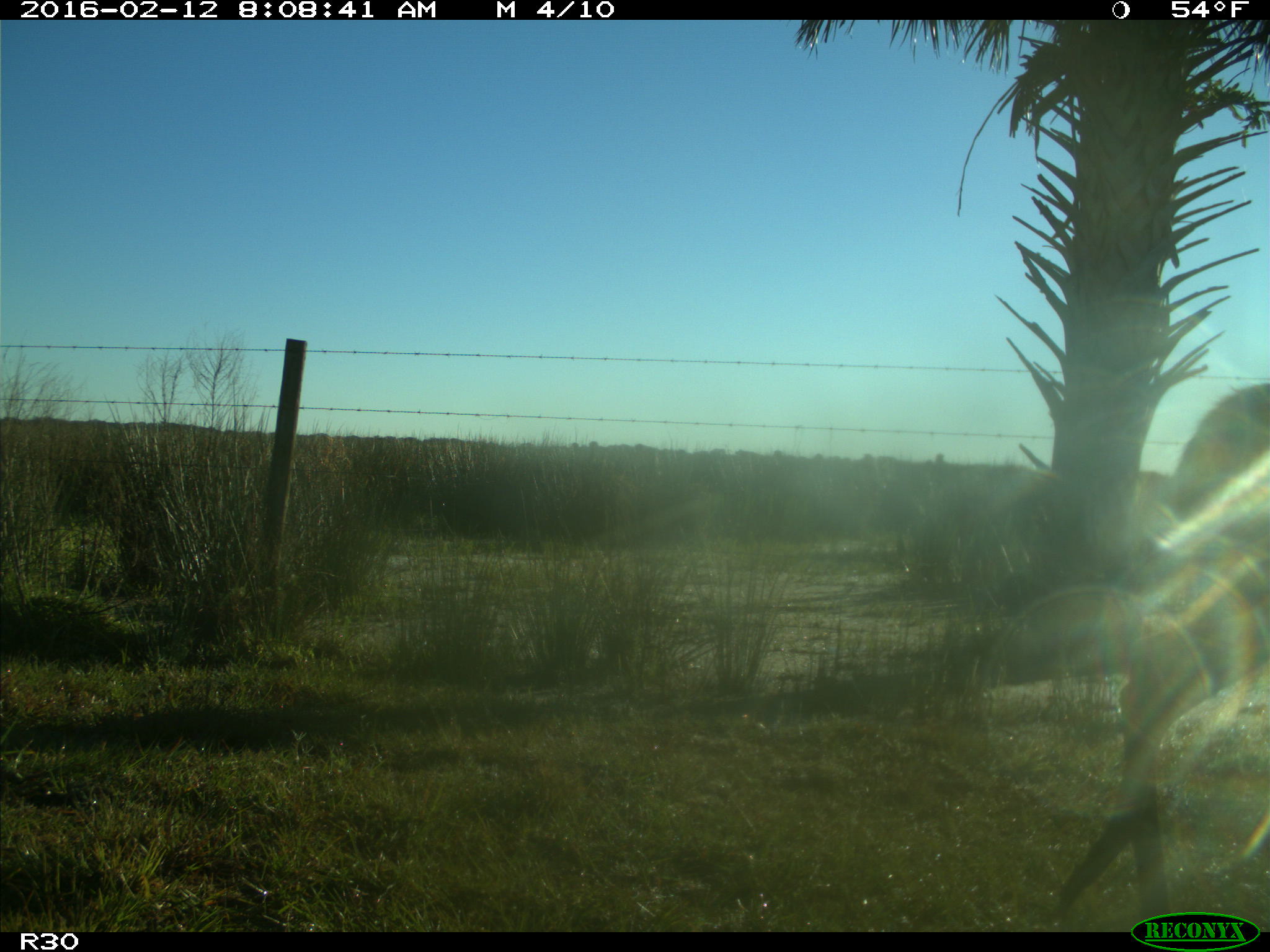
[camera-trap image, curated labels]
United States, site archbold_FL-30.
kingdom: Animalia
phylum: Chordata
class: Mammalia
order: Artiodactyla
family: Cervidae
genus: Odocoileus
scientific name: Odocoileus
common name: deer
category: unidentified deer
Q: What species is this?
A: Unidentified deer (deer) (Odocoileus).